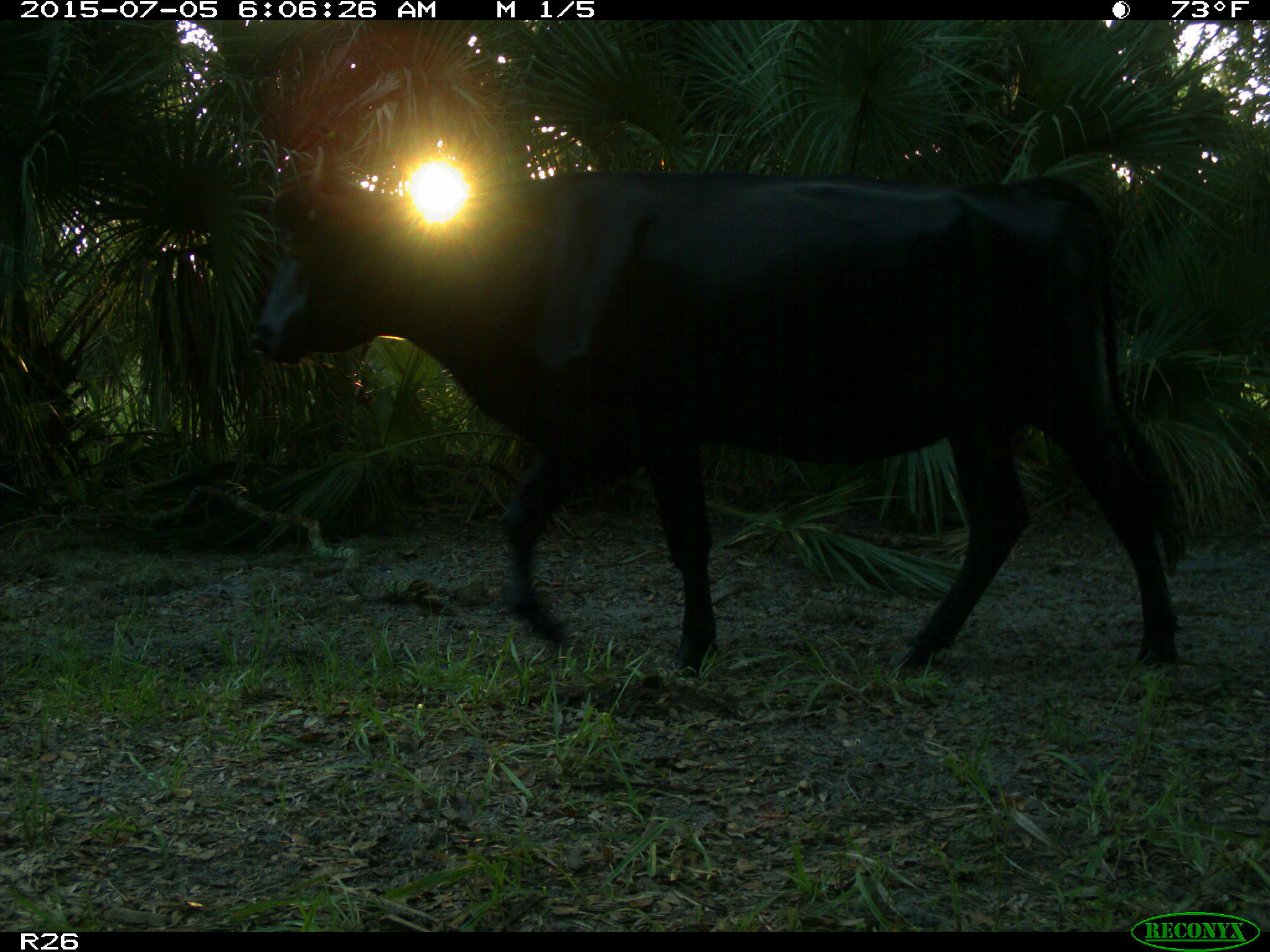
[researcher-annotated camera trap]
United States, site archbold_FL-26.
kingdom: Animalia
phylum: Chordata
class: Mammalia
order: Artiodactyla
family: Bovidae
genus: Bos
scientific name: Bos taurus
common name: domestic cow